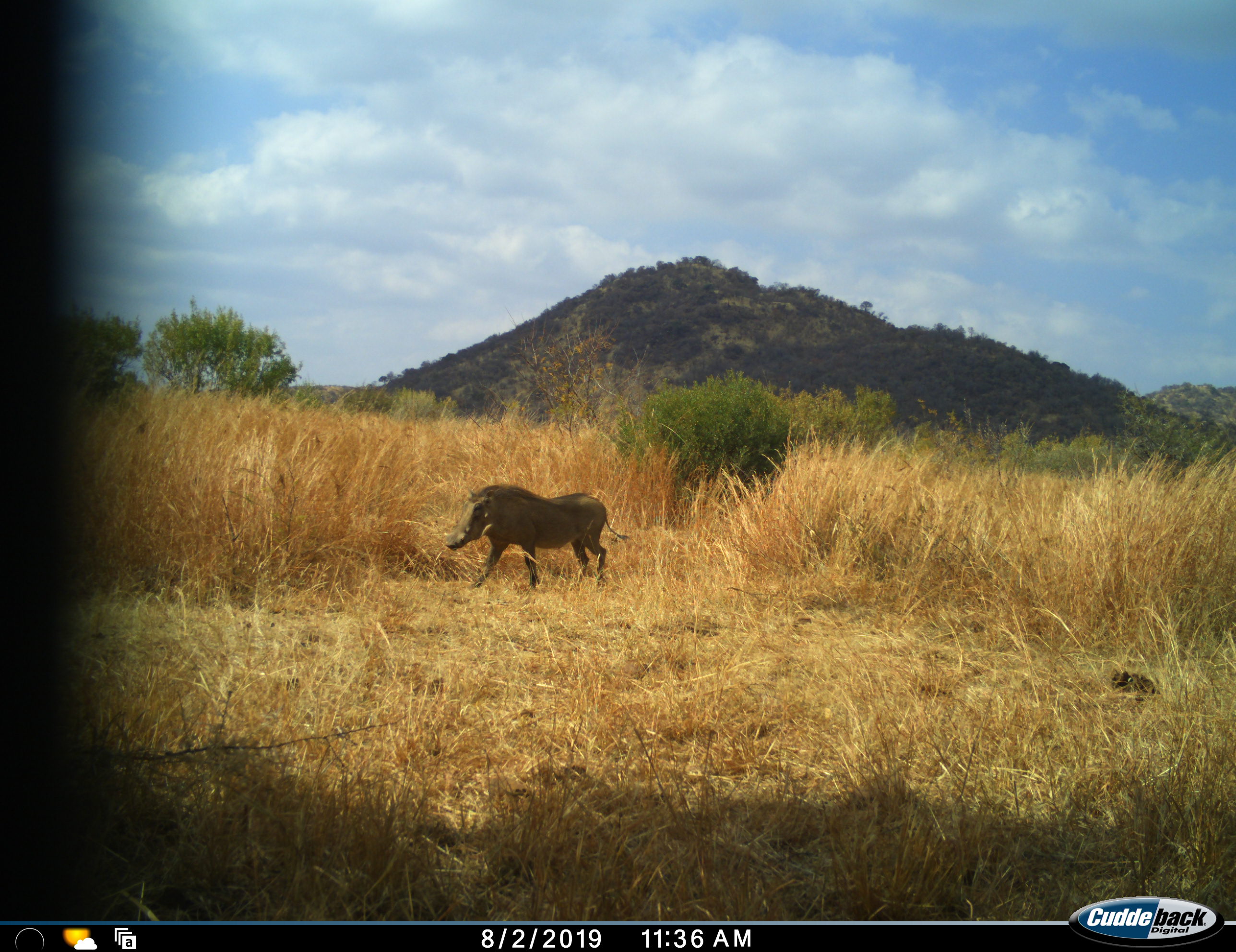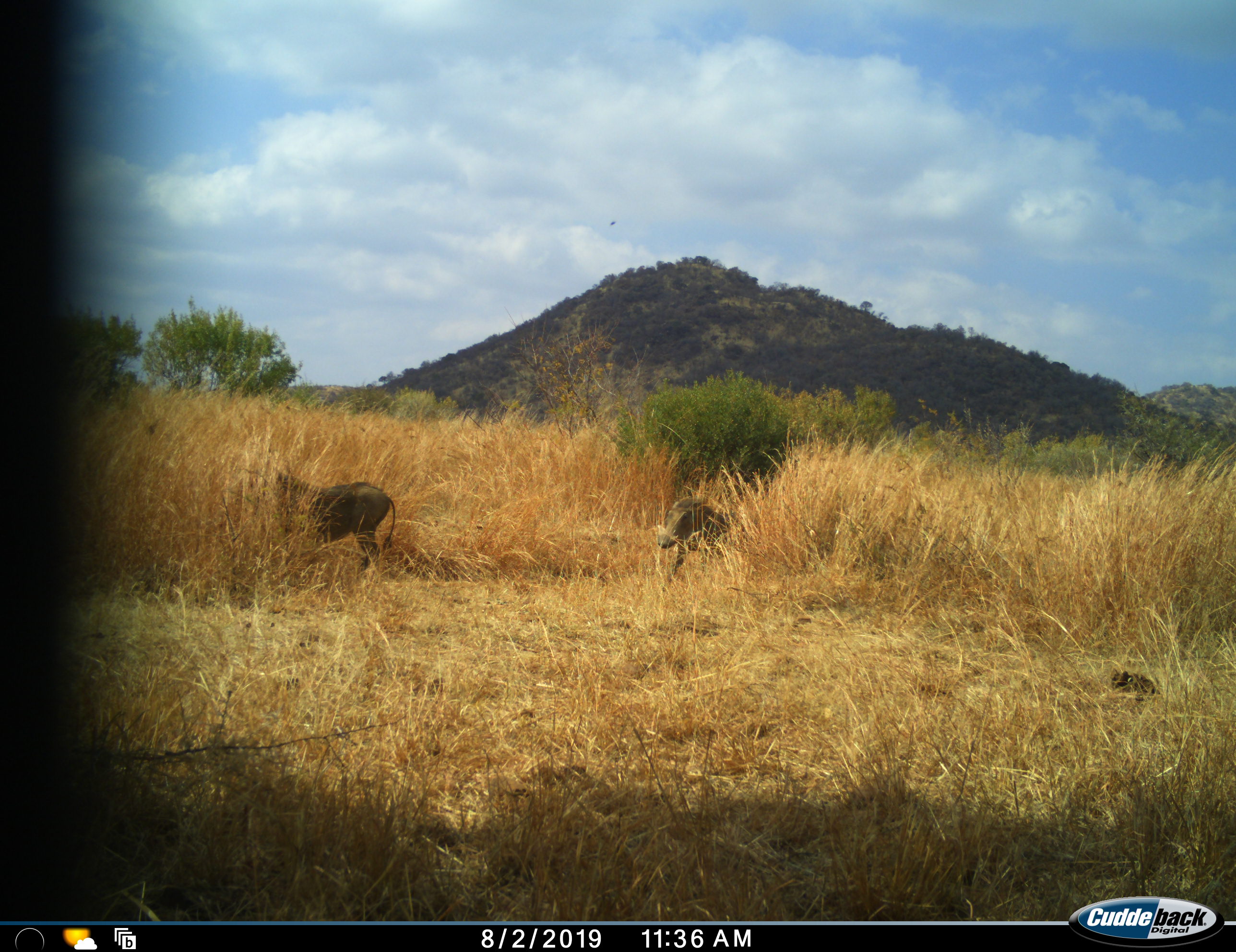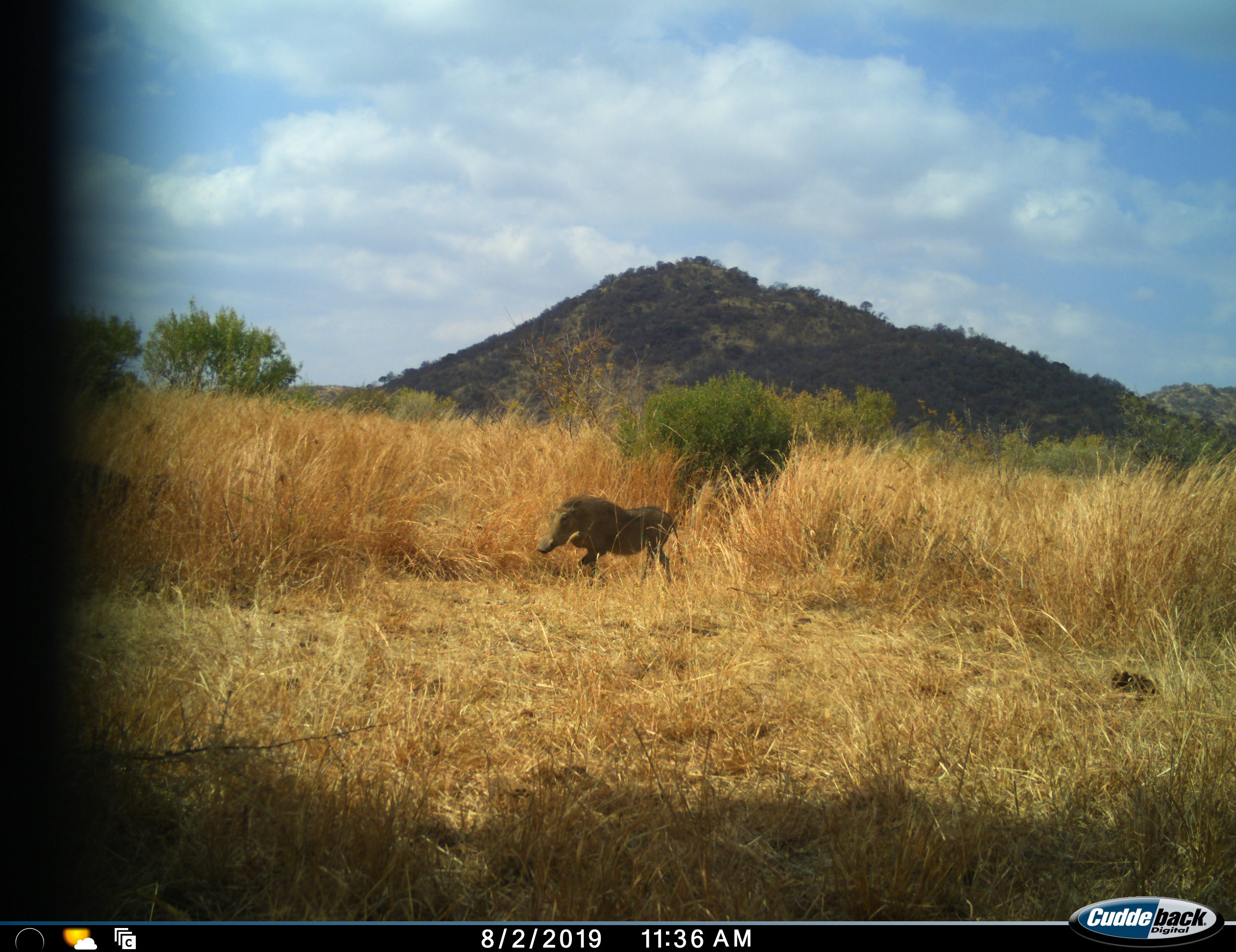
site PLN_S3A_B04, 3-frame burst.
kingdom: Animalia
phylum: Chordata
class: Mammalia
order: Artiodactyla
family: Suidae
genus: Phacochoerus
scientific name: Phacochoerus africanus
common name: warthog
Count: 2.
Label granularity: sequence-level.